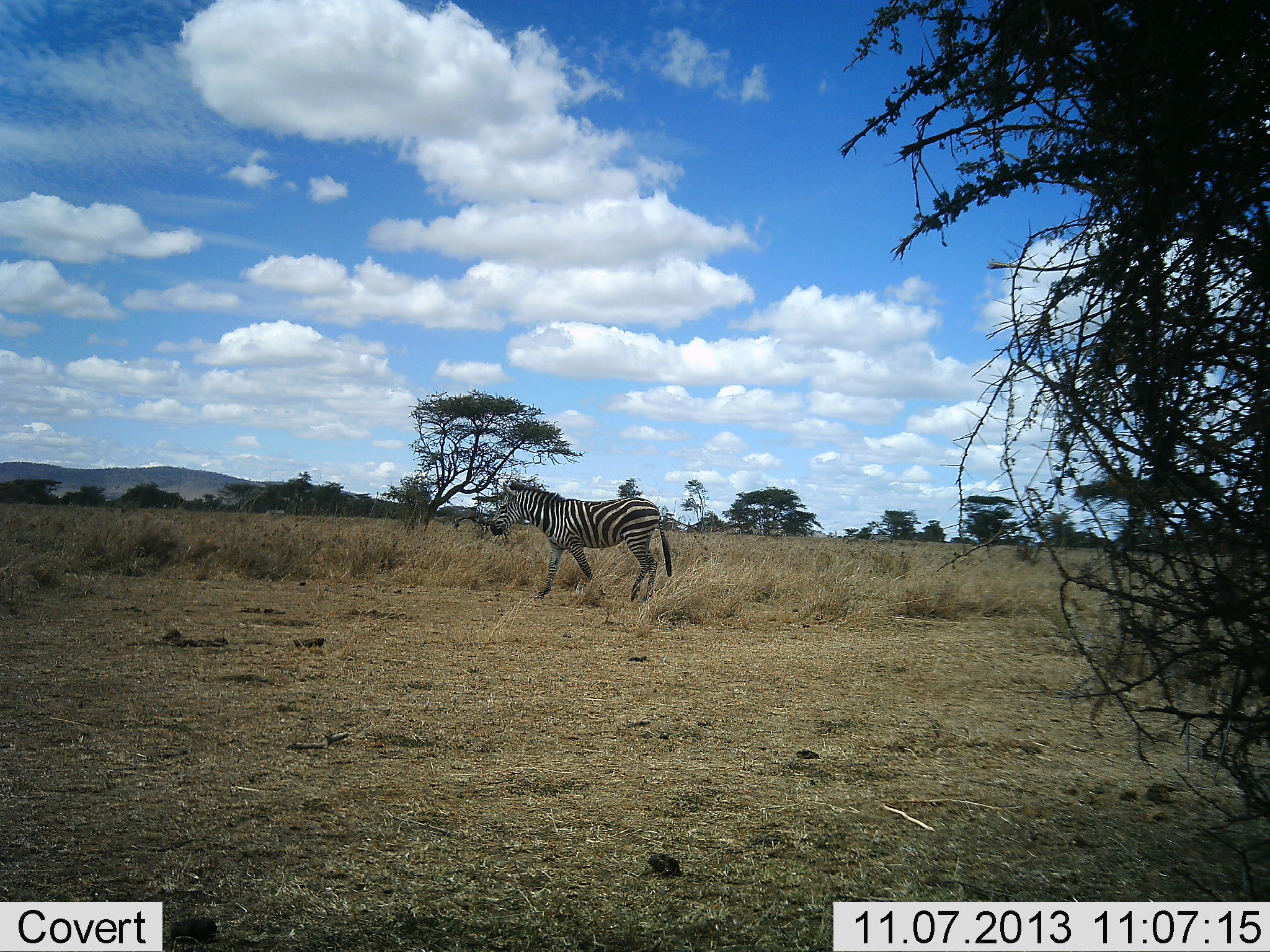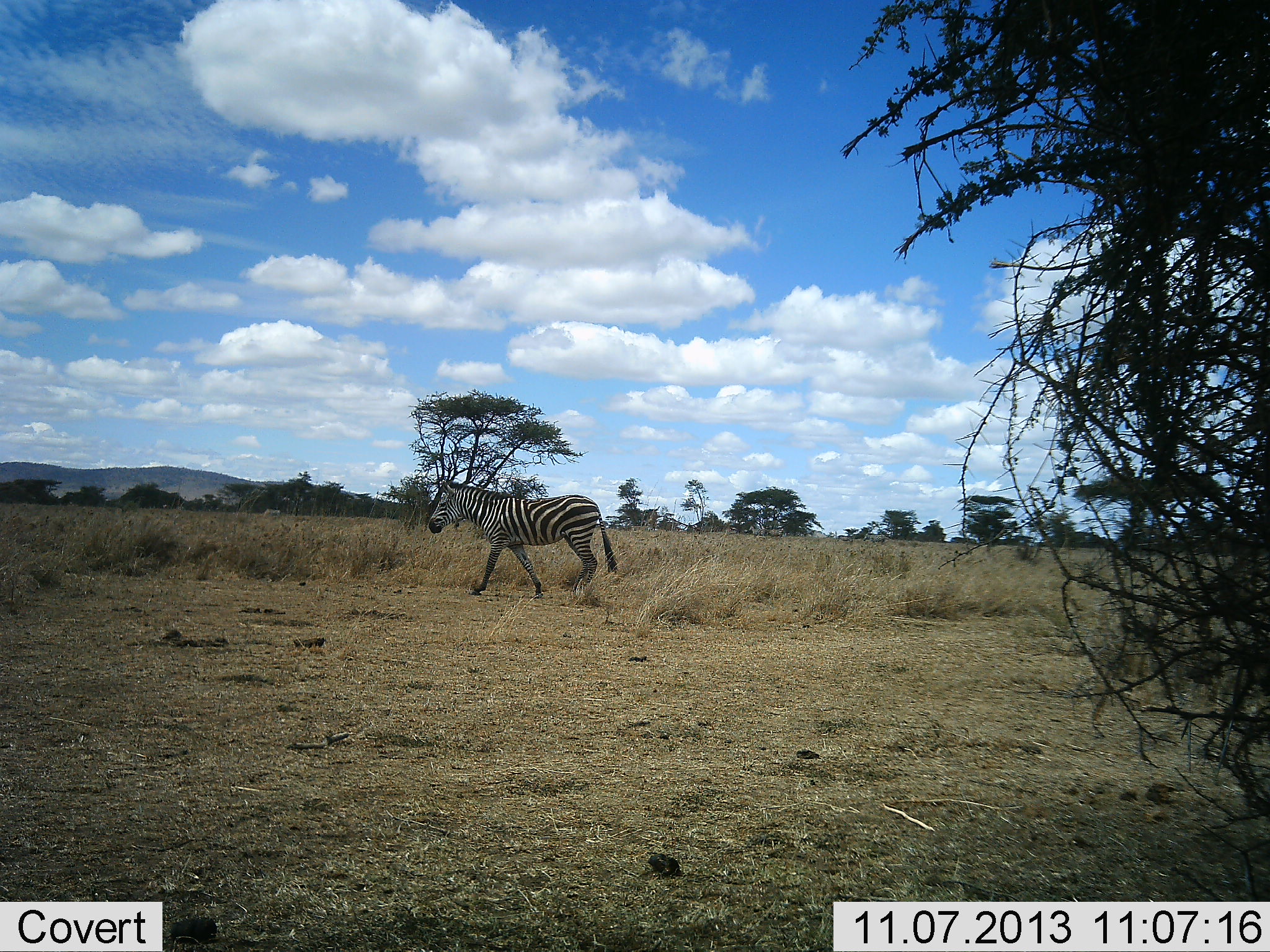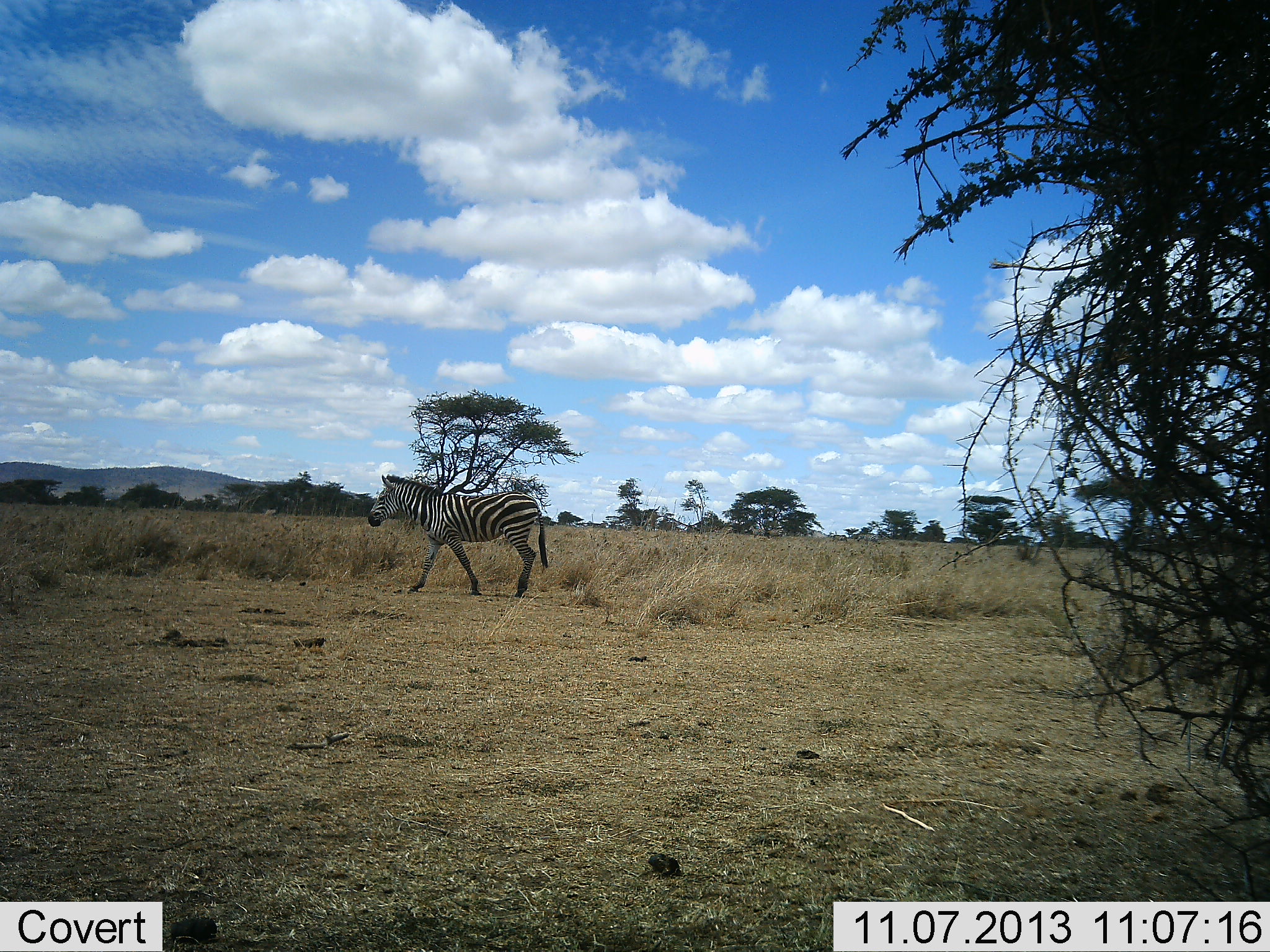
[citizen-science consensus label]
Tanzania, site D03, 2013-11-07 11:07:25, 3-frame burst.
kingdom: Animalia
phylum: Chordata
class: Mammalia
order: Perissodactyla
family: Equidae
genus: Equus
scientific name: Equus quagga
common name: plains zebra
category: zebra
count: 1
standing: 0%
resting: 0%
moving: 100%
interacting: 0%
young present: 0%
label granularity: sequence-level